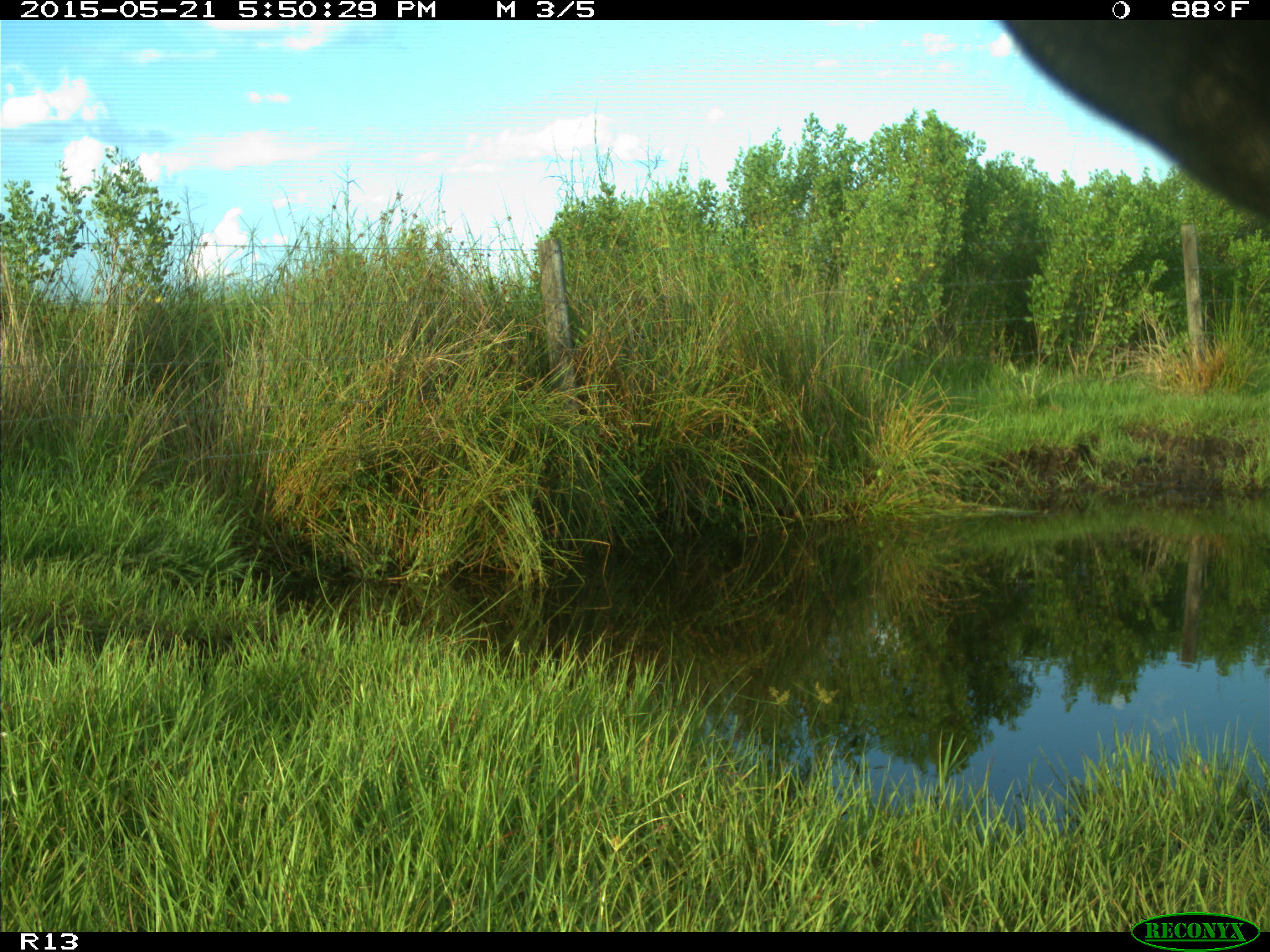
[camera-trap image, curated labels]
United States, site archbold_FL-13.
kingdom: Animalia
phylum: Chordata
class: Mammalia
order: Artiodactyla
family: Bovidae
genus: Bos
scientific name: Bos taurus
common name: domestic cow